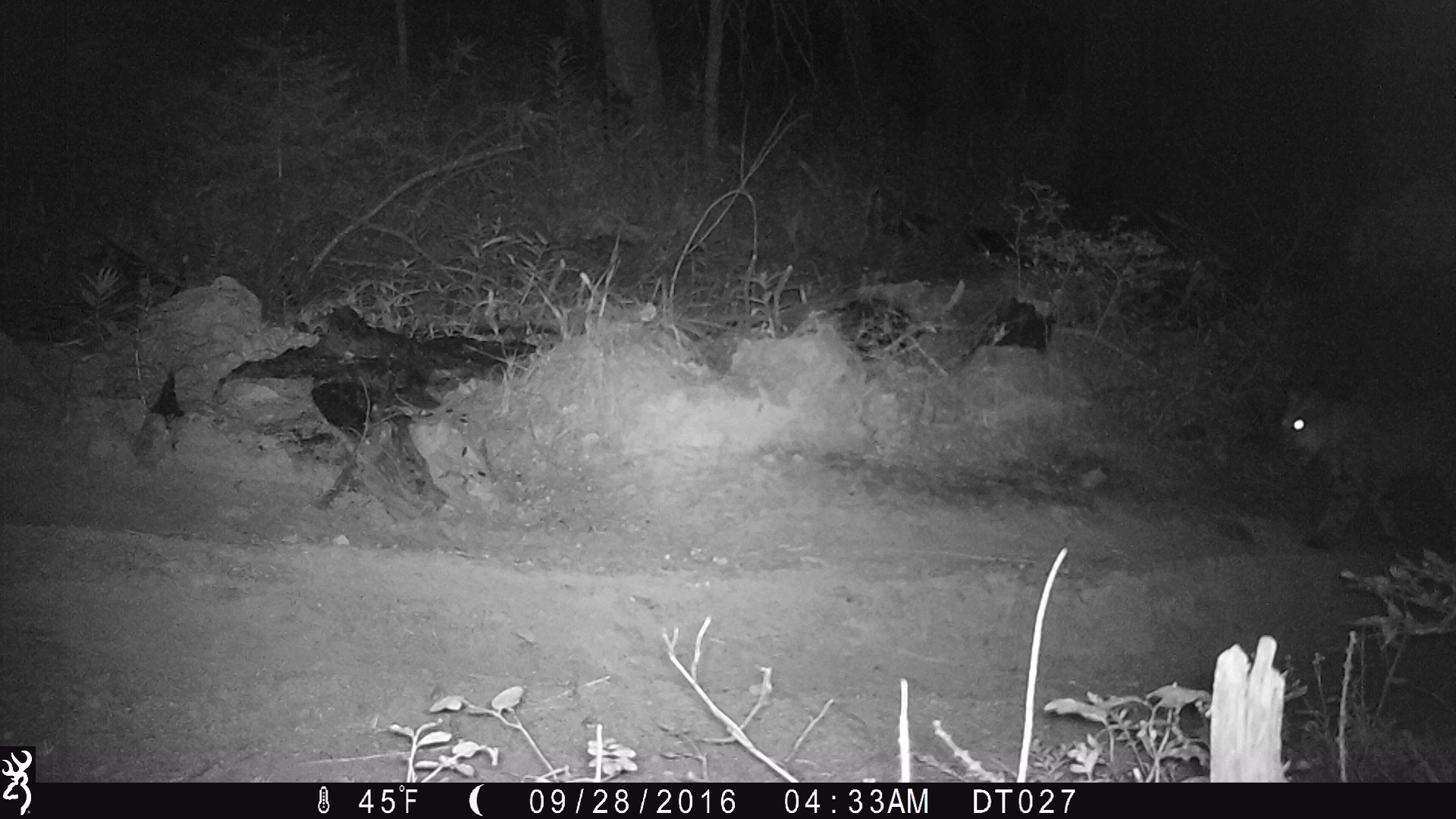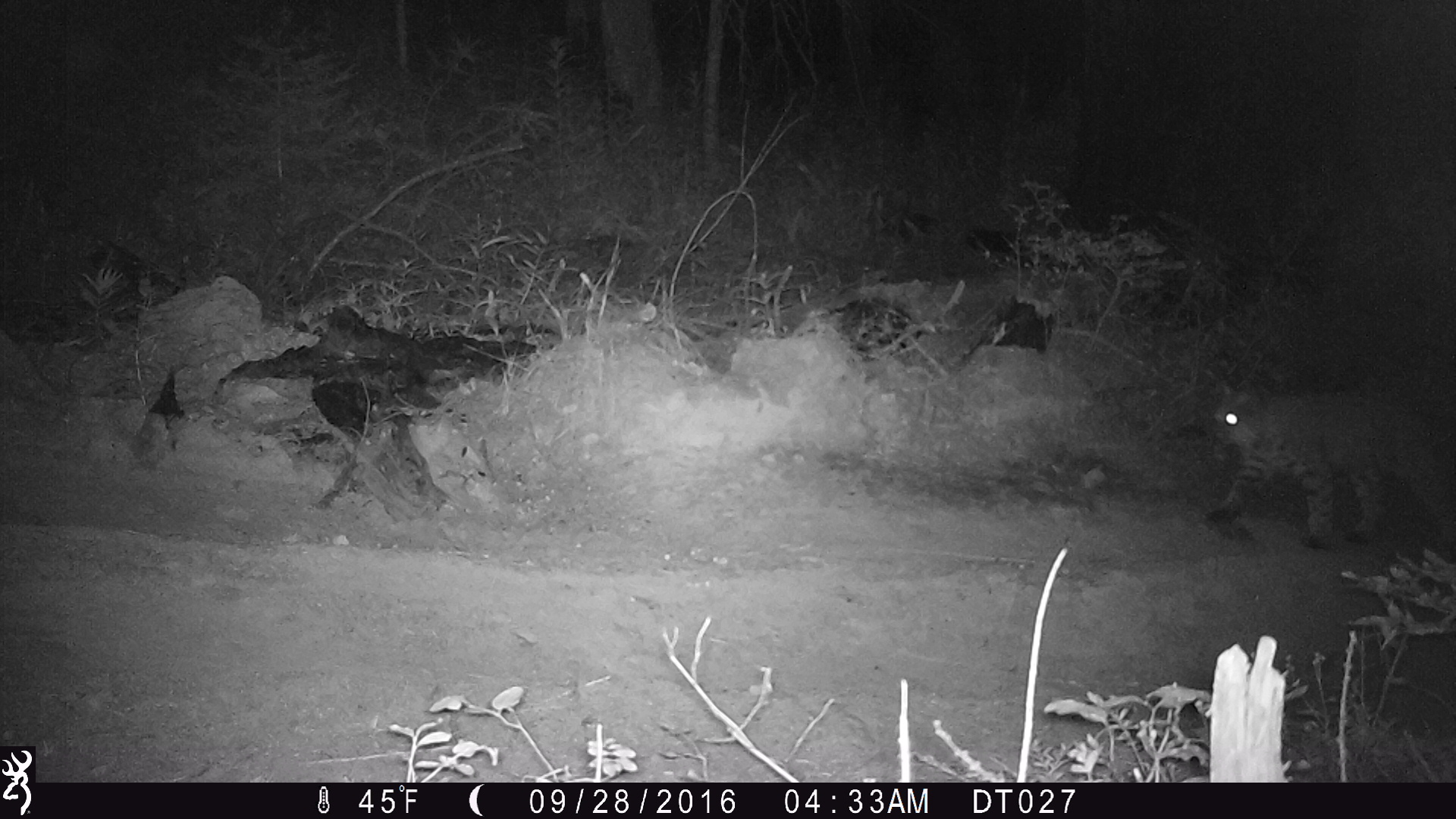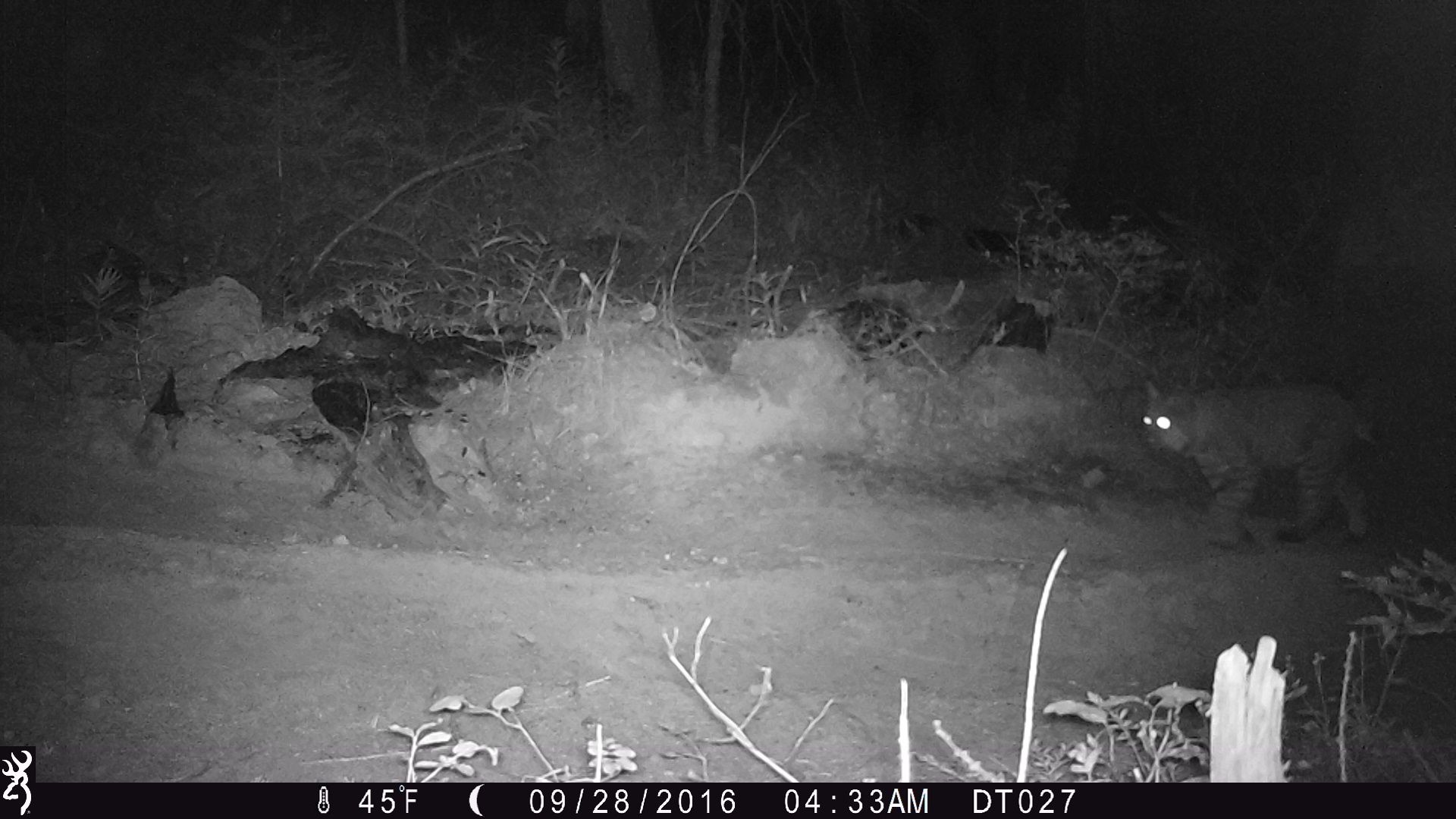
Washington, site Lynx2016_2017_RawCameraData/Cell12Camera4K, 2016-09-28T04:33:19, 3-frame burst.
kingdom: Animalia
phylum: Chordata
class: Mammalia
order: Carnivora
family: Felidae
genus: Lynx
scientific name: Lynx rufus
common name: bobcat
Lynx rufus (bobcat). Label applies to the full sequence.